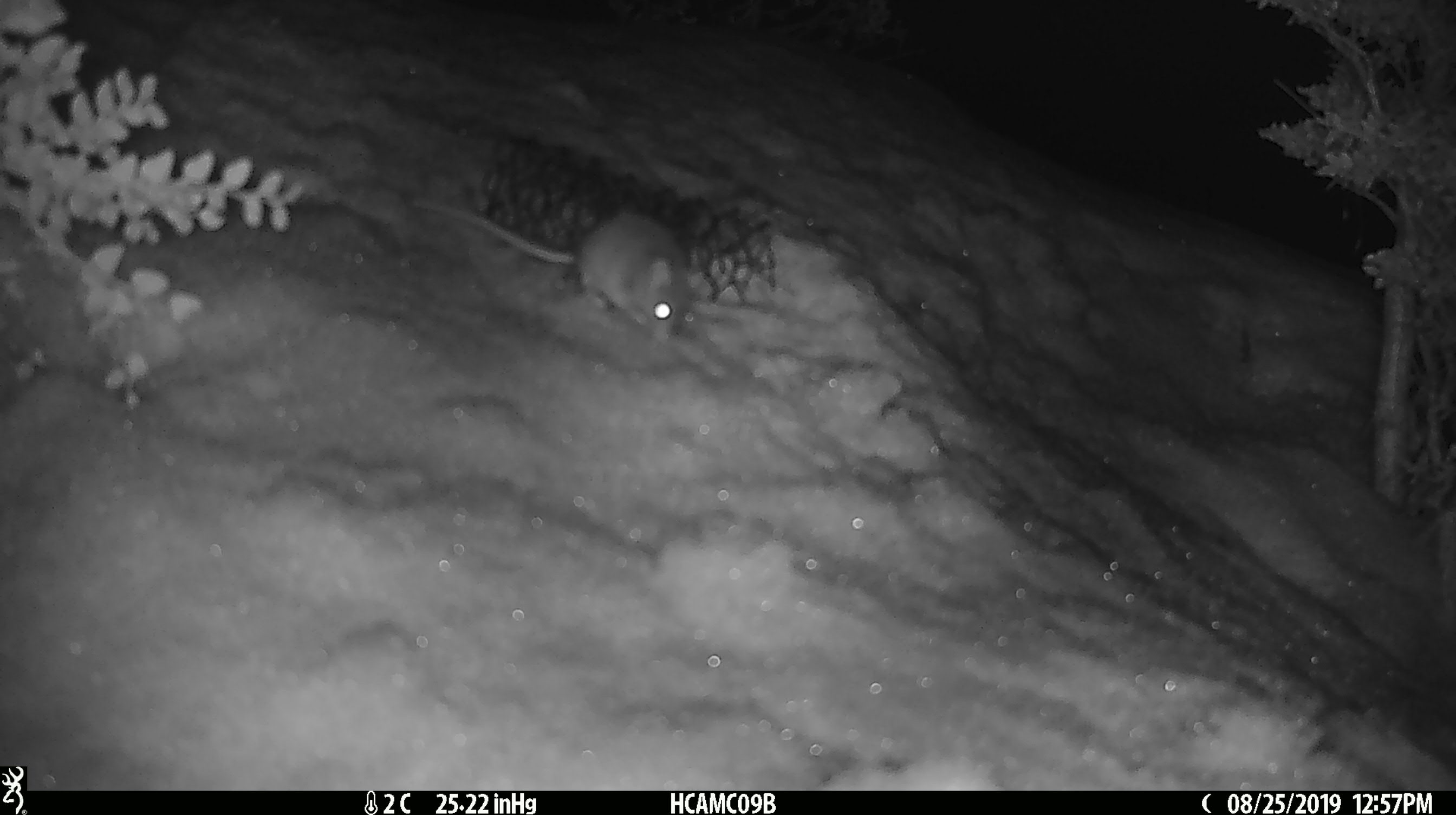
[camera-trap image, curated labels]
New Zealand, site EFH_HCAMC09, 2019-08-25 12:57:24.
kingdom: Animalia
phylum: Chordata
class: Mammalia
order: Rodentia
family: Muridae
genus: Mus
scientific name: Mus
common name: mouse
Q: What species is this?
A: Mouse (Mus).